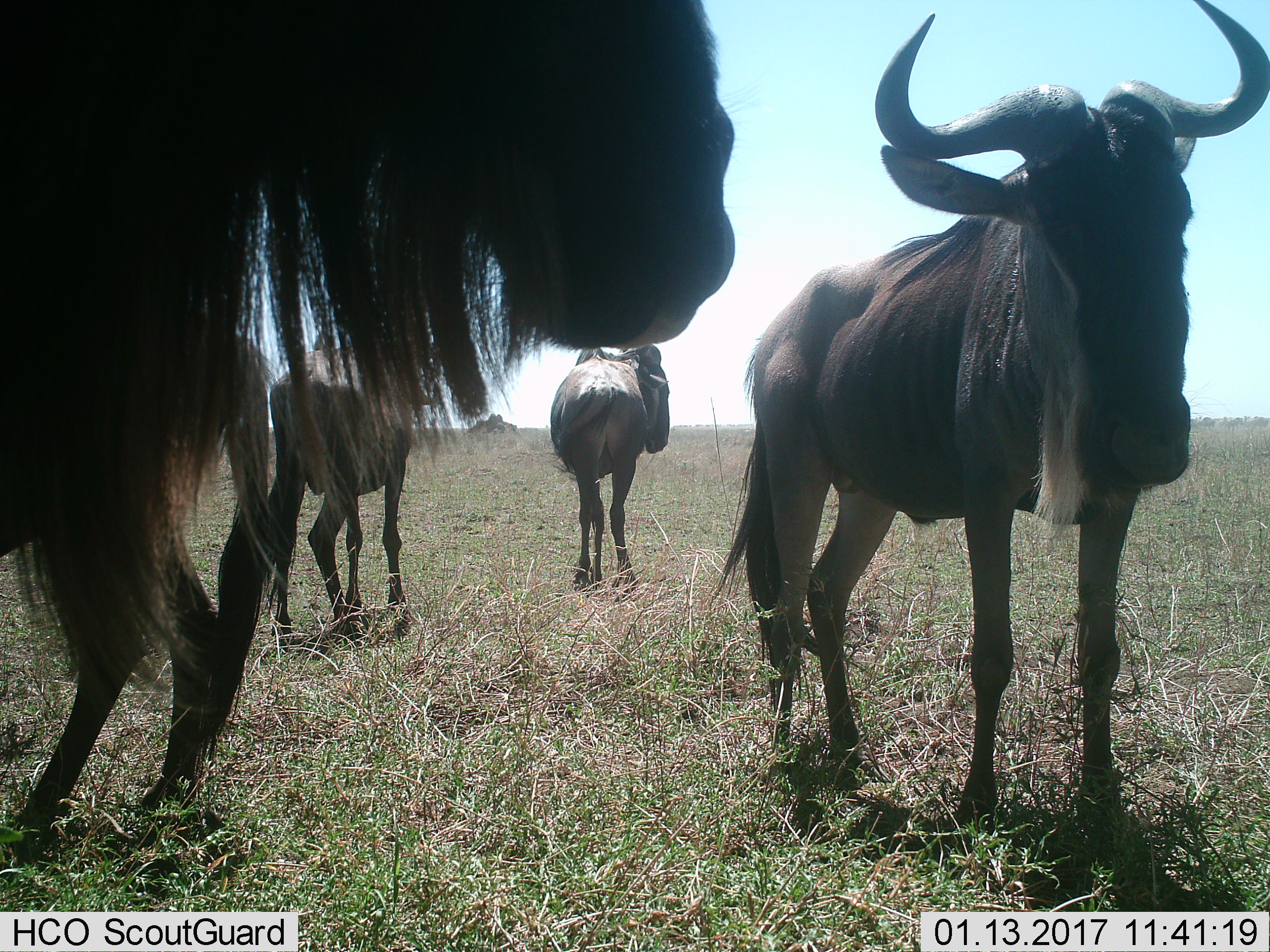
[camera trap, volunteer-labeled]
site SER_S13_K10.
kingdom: Animalia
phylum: Chordata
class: Mammalia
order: Artiodactyla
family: Bovidae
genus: Connochaetes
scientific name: Connochaetes taurinus taurinus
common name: blue wildebeest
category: wildebeestblue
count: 5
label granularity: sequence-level